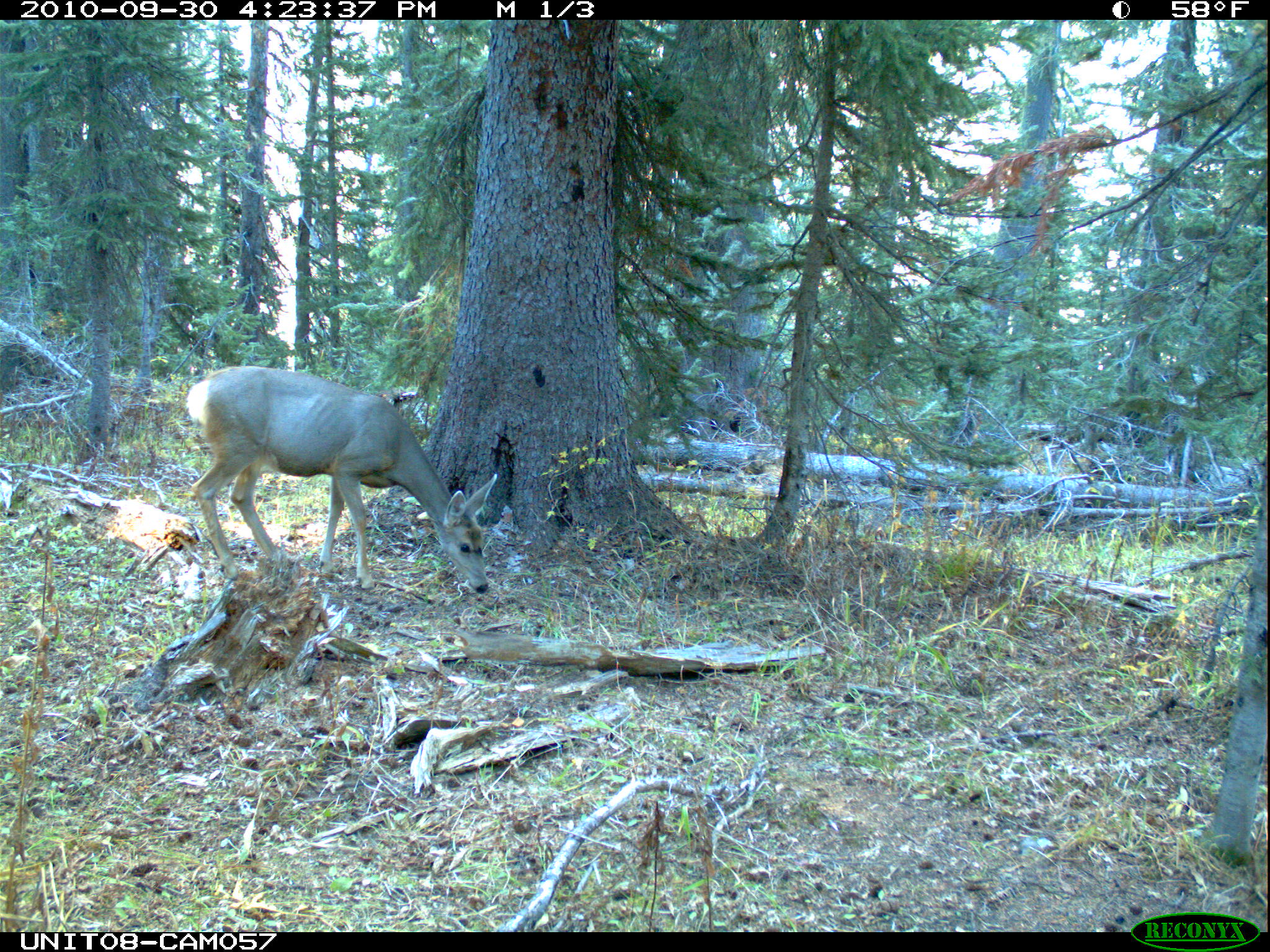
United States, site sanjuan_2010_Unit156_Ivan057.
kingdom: Animalia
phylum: Chordata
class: Mammalia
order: Artiodactyla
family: Cervidae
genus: Odocoileus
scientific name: Odocoileus hemionus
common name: mule deer